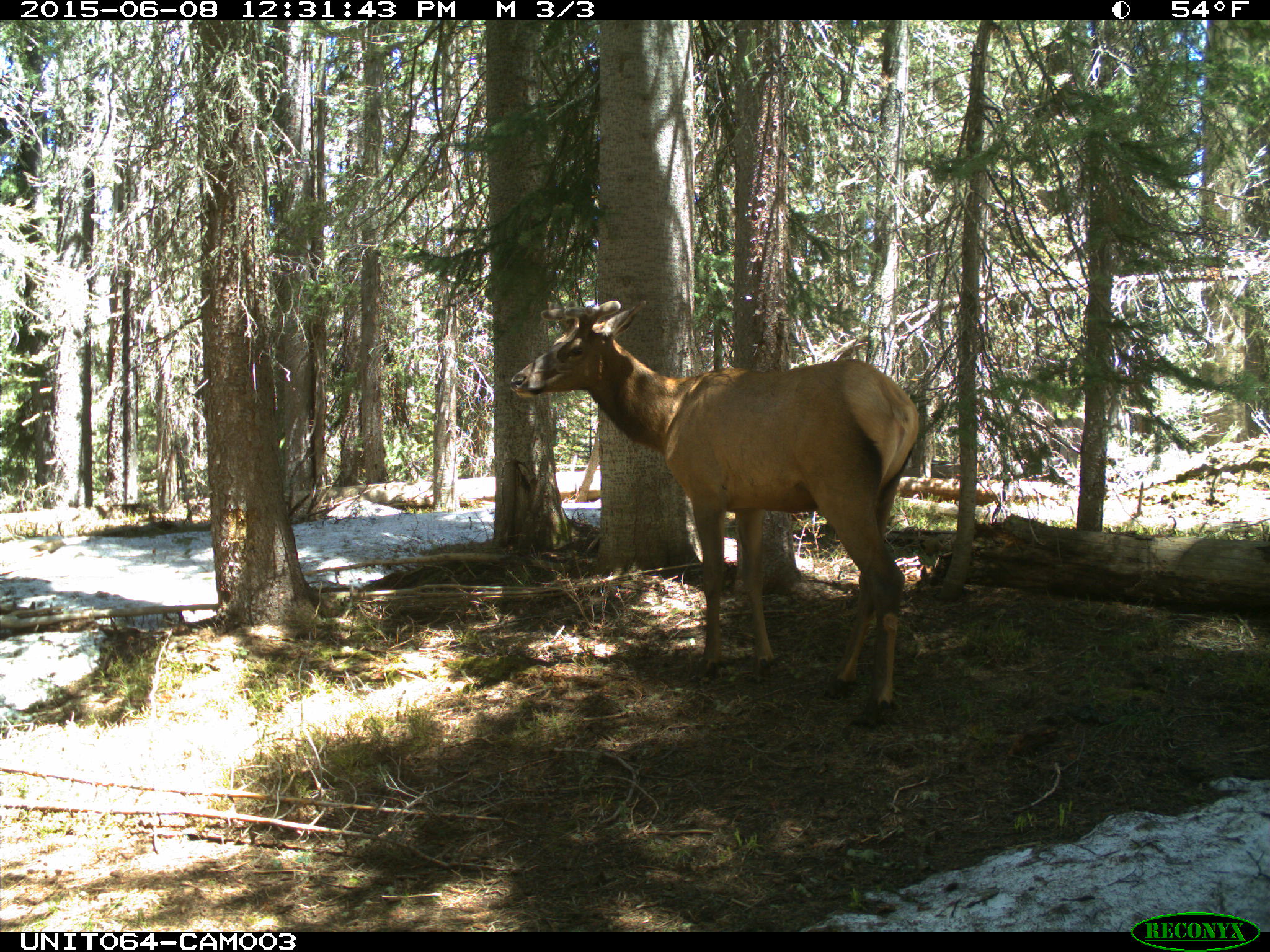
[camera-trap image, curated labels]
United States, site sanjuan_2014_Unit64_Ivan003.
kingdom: Animalia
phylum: Chordata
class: Mammalia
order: Artiodactyla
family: Cervidae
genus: Cervus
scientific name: Cervus elaphus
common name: red deer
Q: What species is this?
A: Cervus elaphus (red deer).